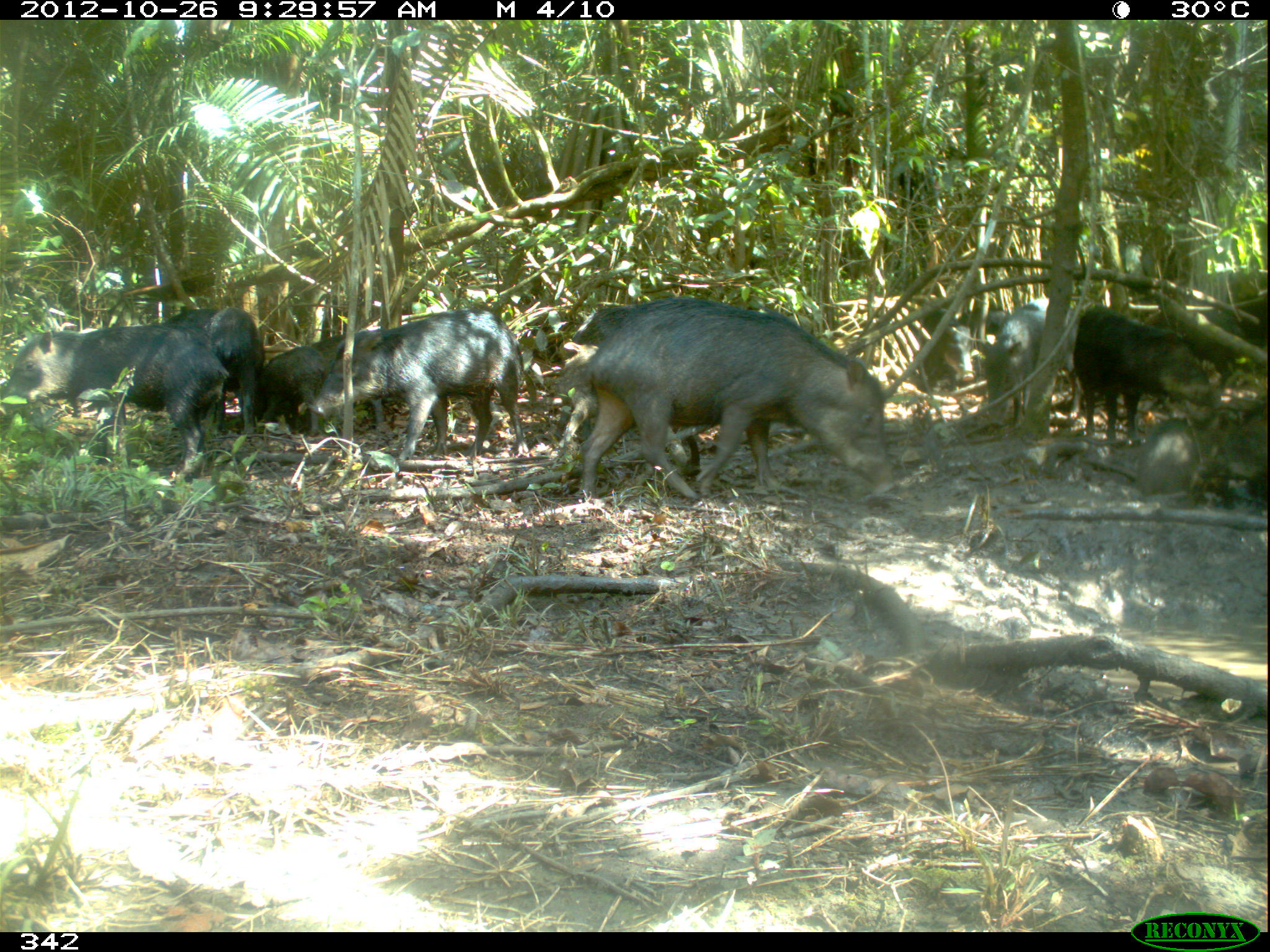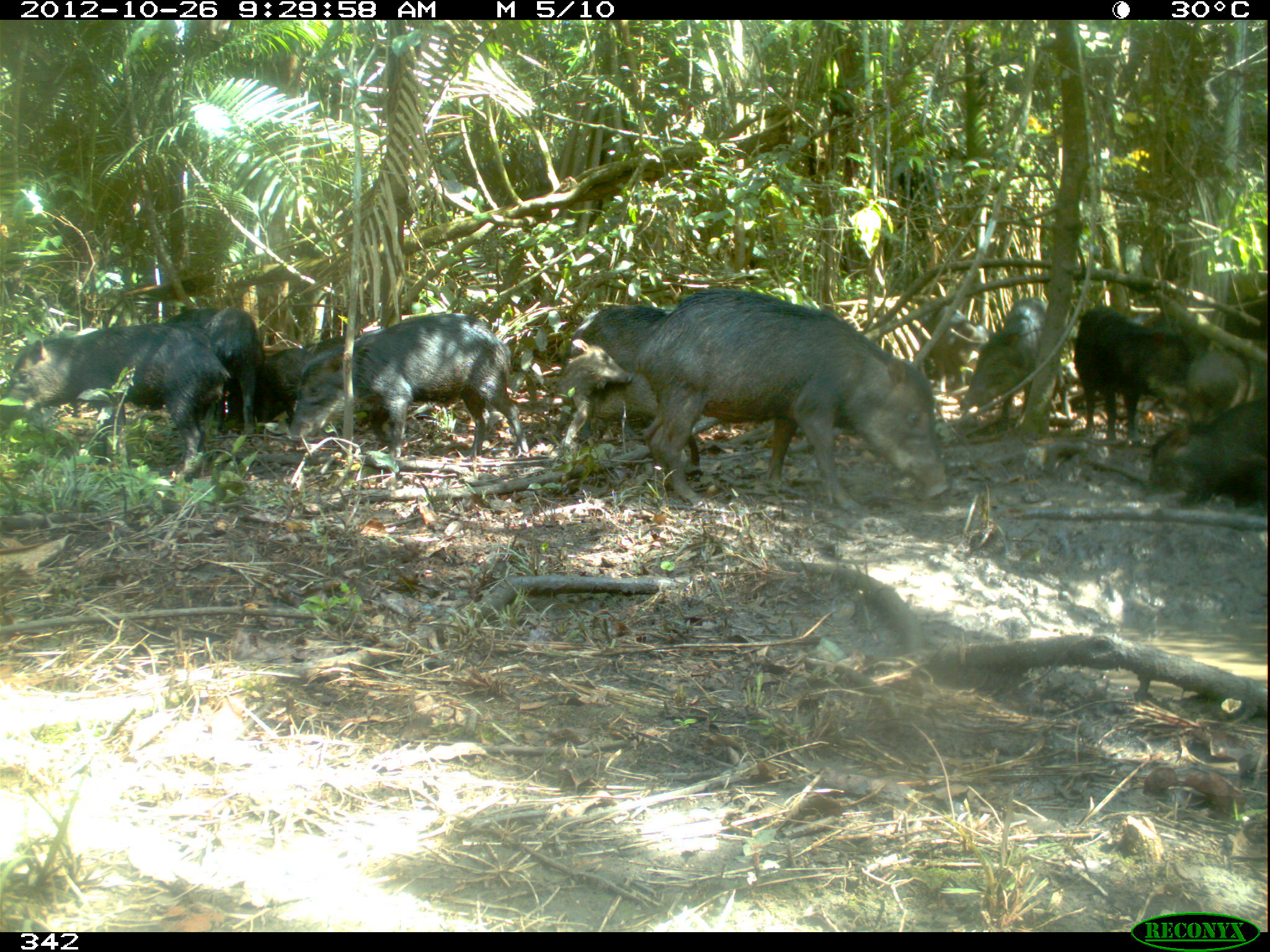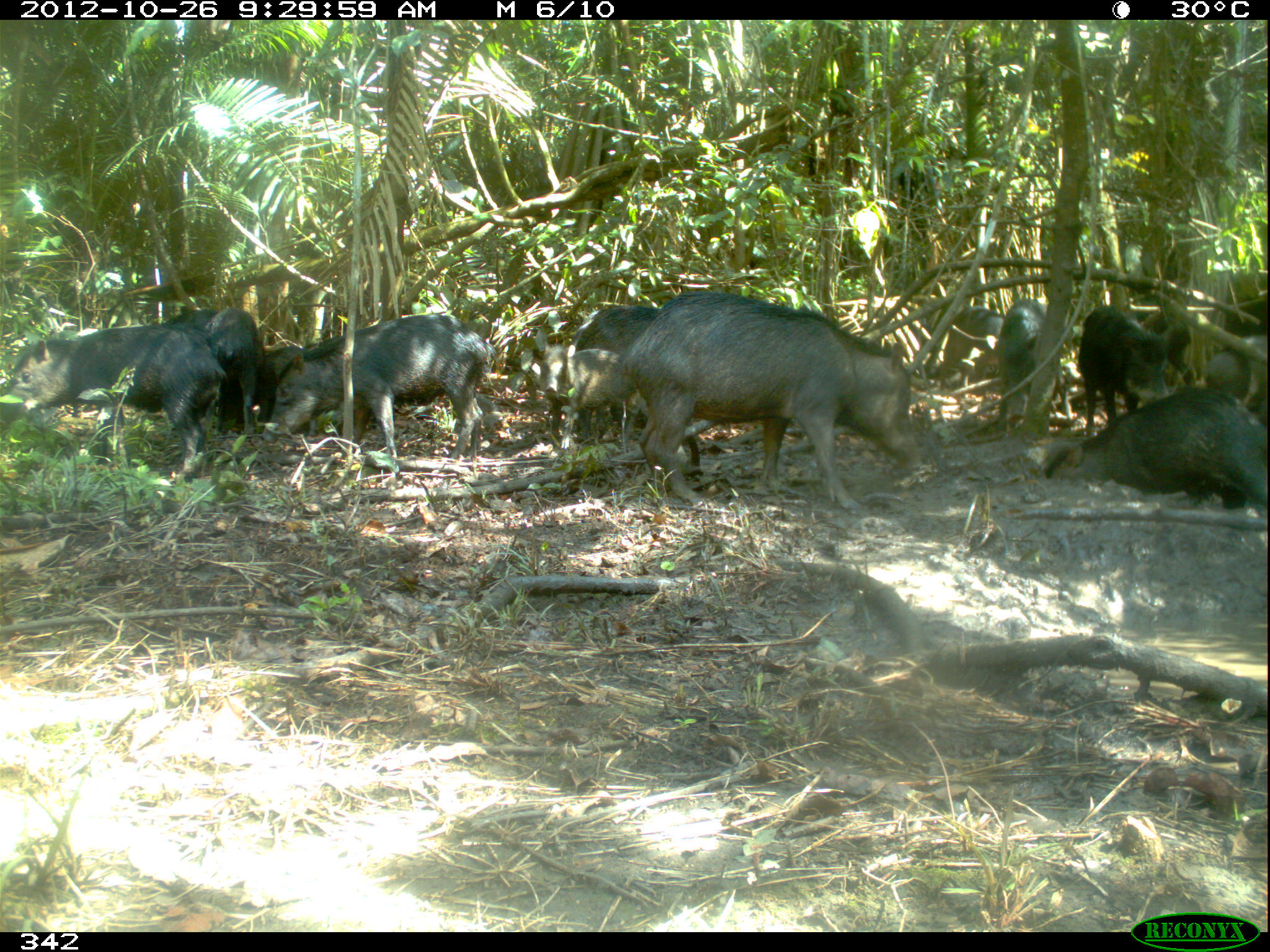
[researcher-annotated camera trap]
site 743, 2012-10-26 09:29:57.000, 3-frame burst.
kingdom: Animalia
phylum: Chordata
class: Mammalia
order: Artiodactyla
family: Tayassuidae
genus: Tayassu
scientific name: Tayassu pecari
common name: white-lipped peccary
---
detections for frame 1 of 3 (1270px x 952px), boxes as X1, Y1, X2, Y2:
tayassu pecari: 566, 296, 895, 501; 313, 305, 532, 463; 2, 325, 226, 479; 547, 302, 703, 477; 1071, 302, 1220, 443; 160, 297, 263, 435; 251, 335, 378, 437; 978, 297, 1049, 424; 1190, 261, 1270, 339; 915, 304, 975, 393; 1140, 414, 1200, 489